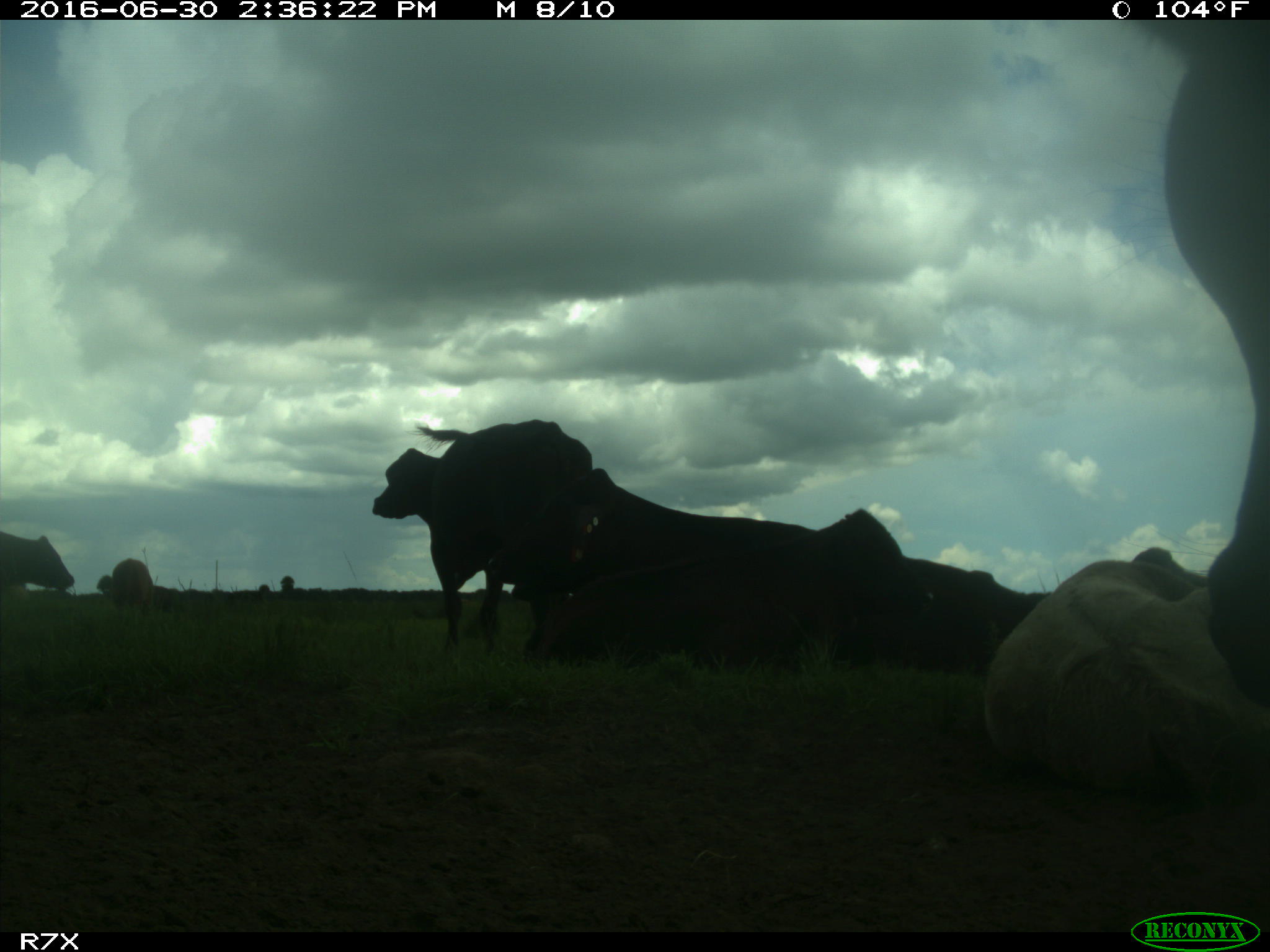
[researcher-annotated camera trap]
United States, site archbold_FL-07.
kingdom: Animalia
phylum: Chordata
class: Mammalia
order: Artiodactyla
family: Bovidae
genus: Bos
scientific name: Bos taurus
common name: domestic cow